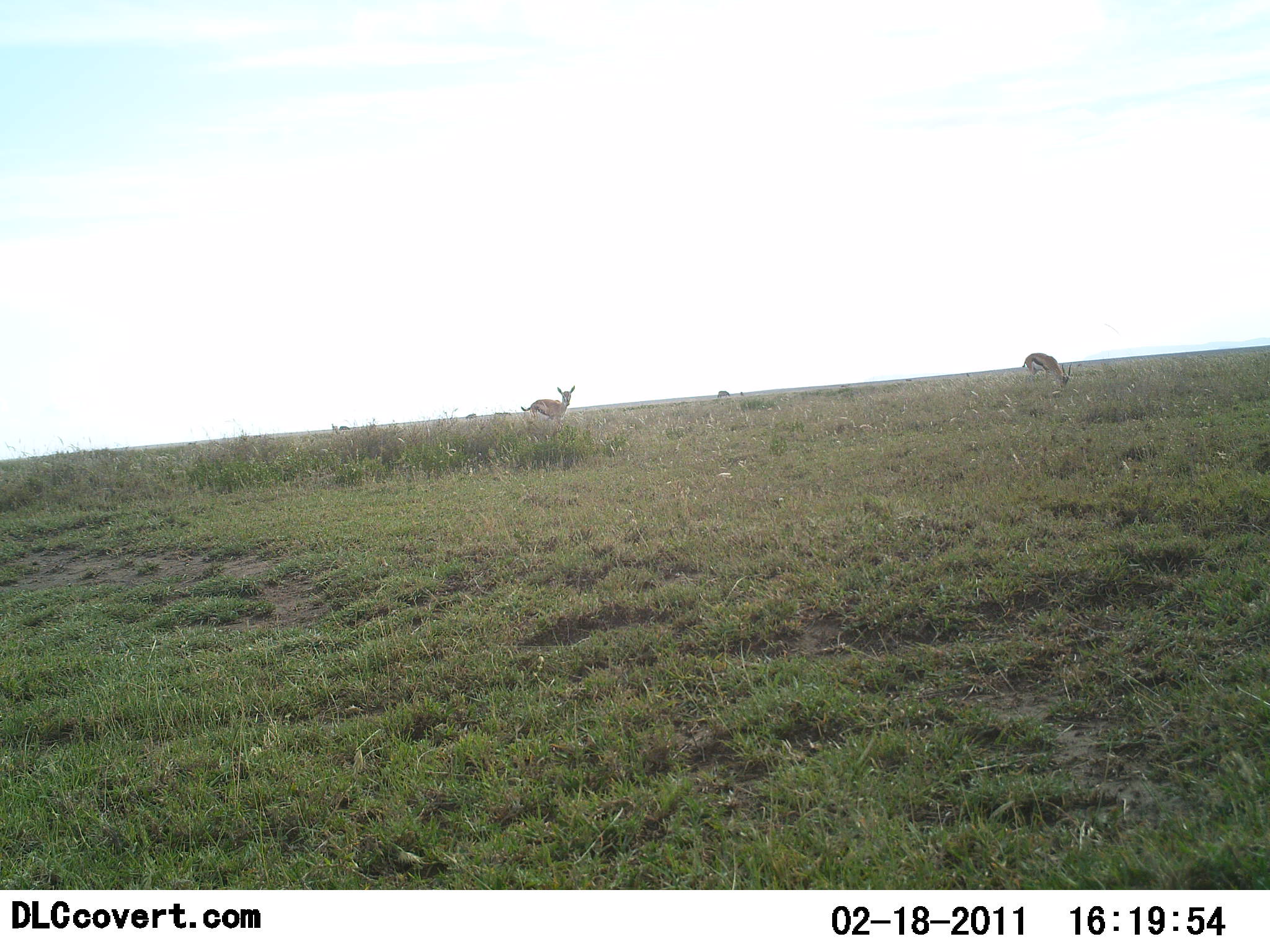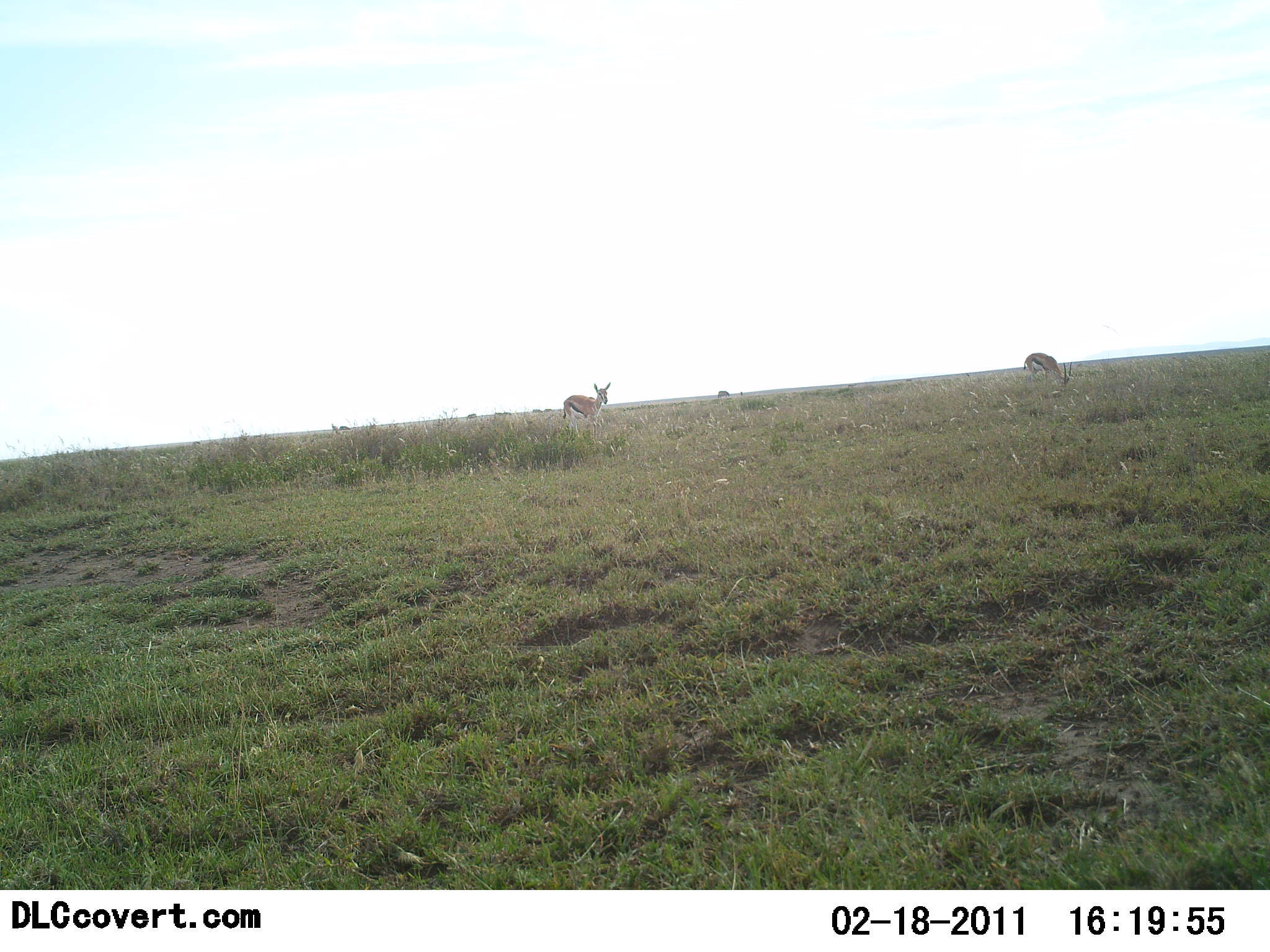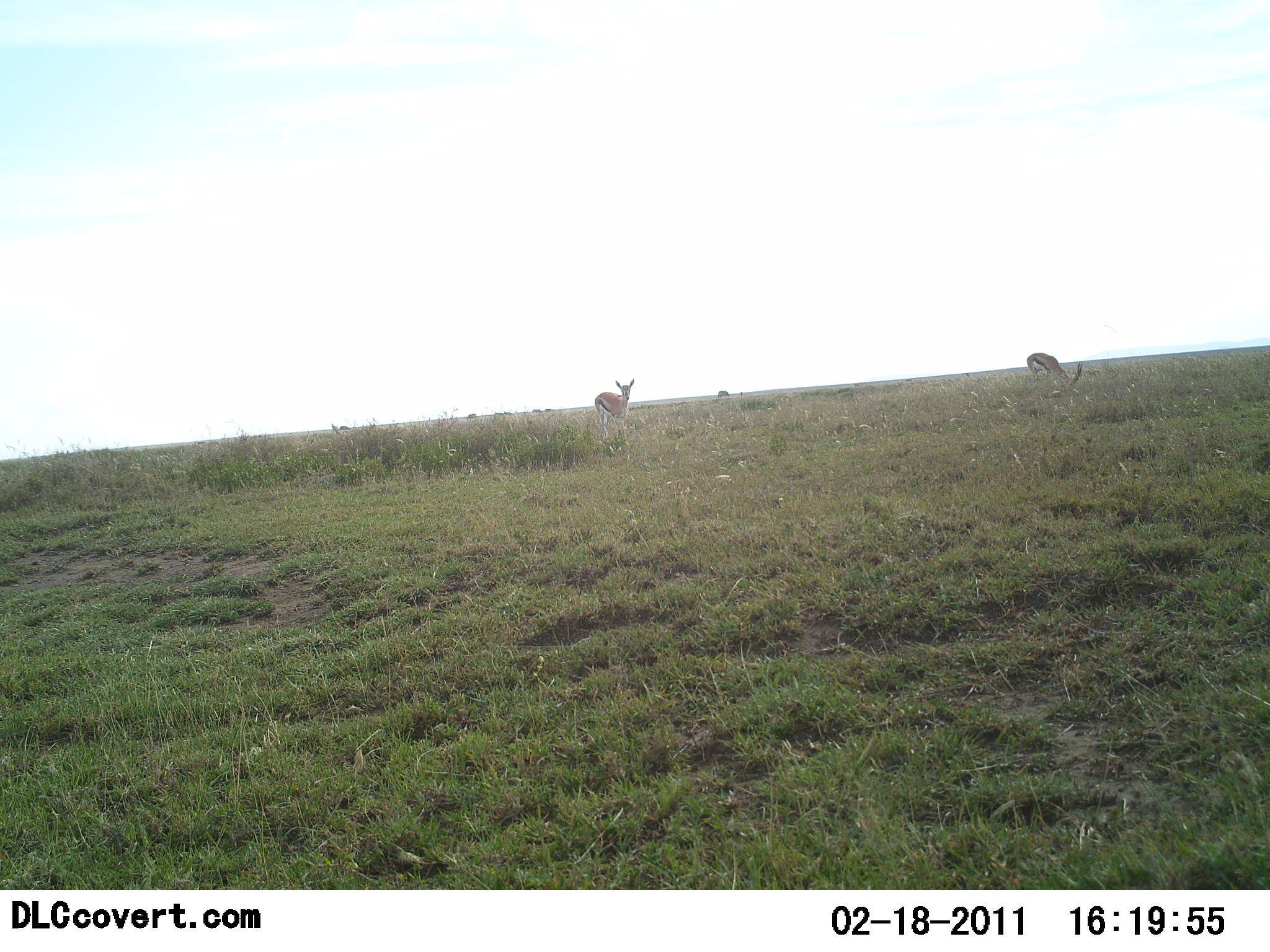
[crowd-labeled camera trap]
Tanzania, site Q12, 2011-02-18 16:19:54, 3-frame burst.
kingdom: Animalia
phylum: Chordata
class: Mammalia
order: Artiodactyla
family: Bovidae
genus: Eudorcas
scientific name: Eudorcas thomsonii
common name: thomson's gazelle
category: gazellethomsons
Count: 2.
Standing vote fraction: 20%.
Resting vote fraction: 0%.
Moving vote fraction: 60%.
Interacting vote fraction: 0%.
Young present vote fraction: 0%.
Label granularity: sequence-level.